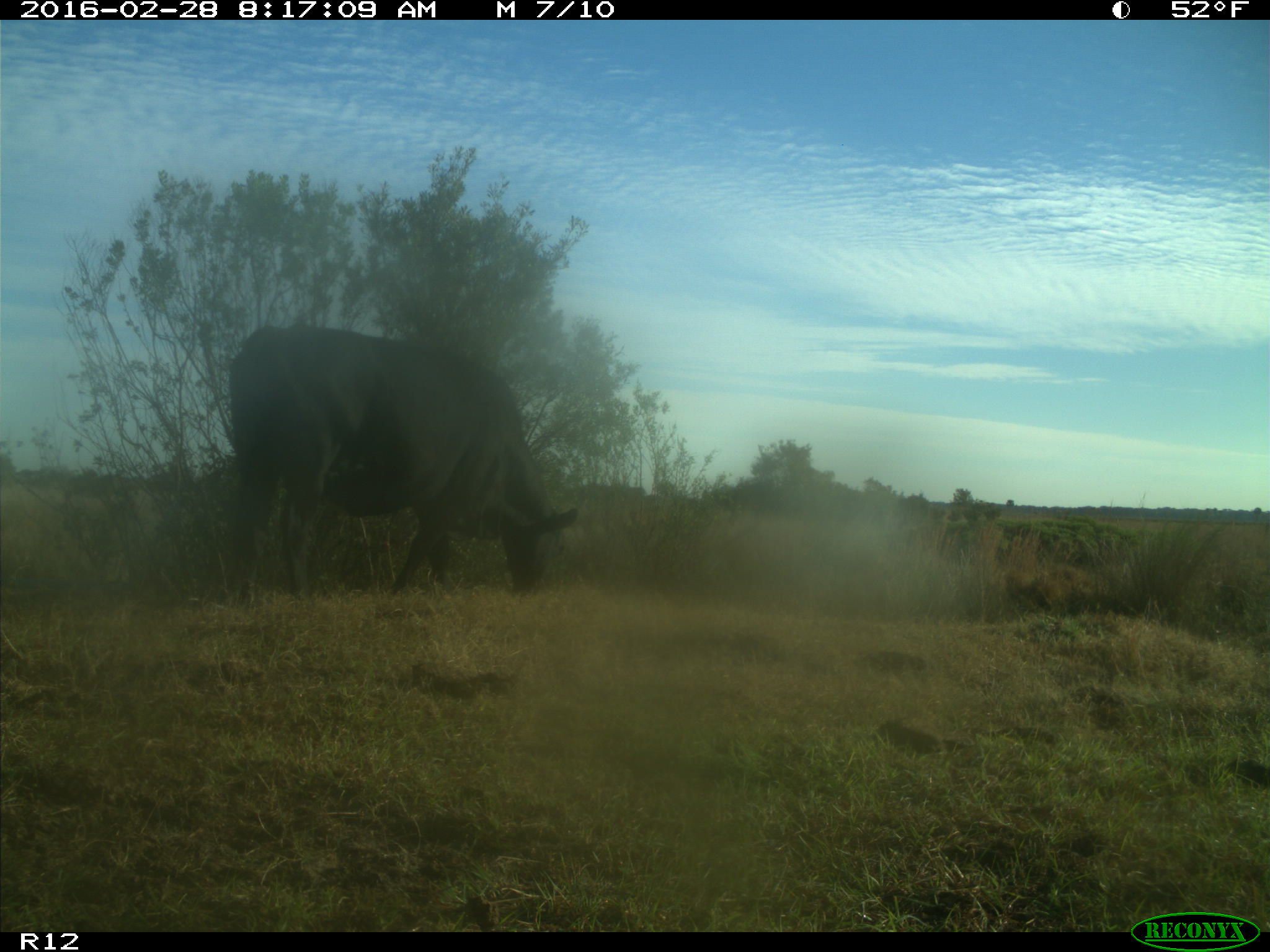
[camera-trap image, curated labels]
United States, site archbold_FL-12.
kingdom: Animalia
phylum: Chordata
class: Mammalia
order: Artiodactyla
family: Bovidae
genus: Bos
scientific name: Bos taurus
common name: domestic cow